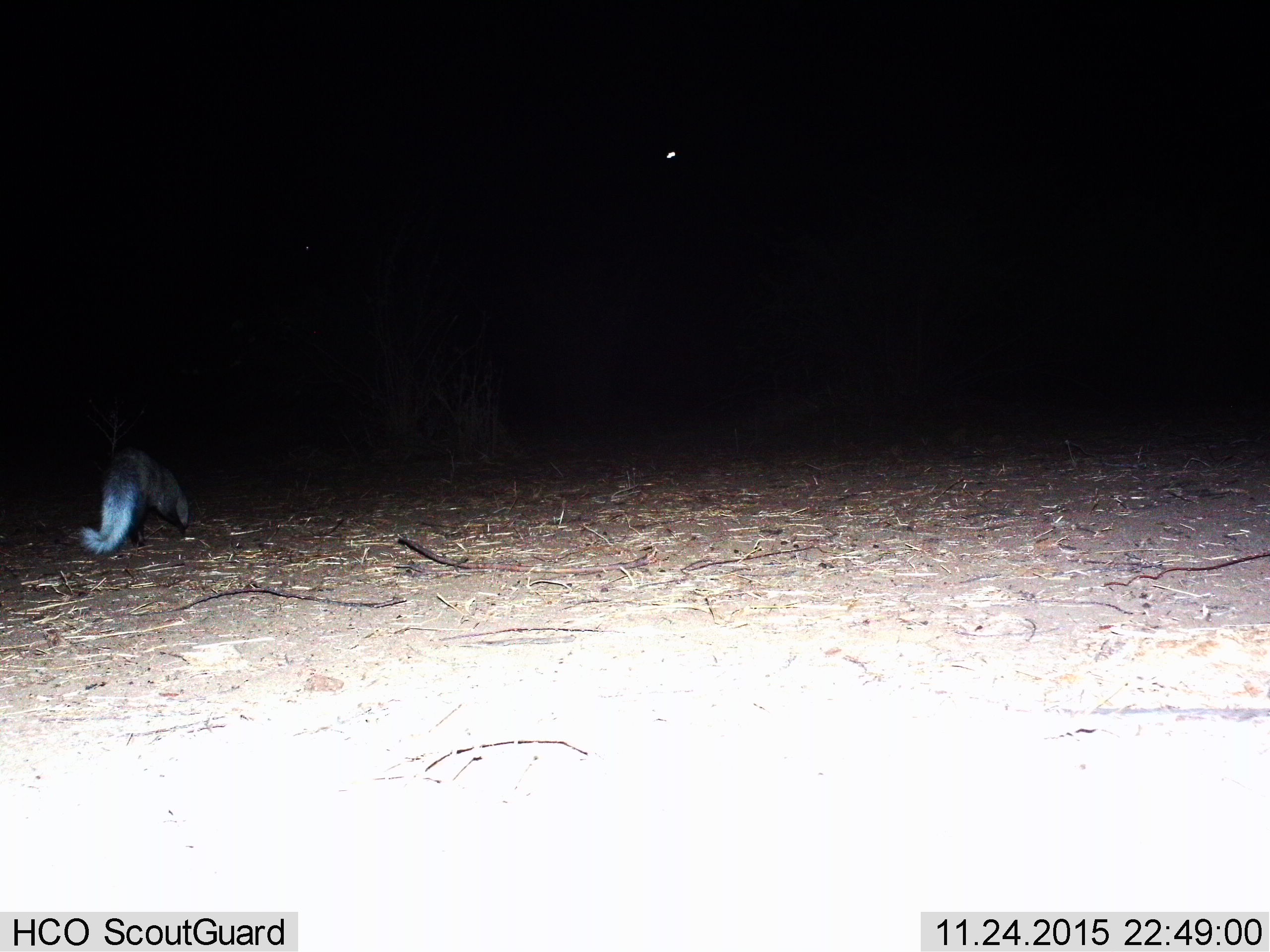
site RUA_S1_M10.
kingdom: Animalia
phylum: Chordata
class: Mammalia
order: Carnivora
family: Herpestidae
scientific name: Herpestidae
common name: mongoose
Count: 1.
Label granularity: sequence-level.